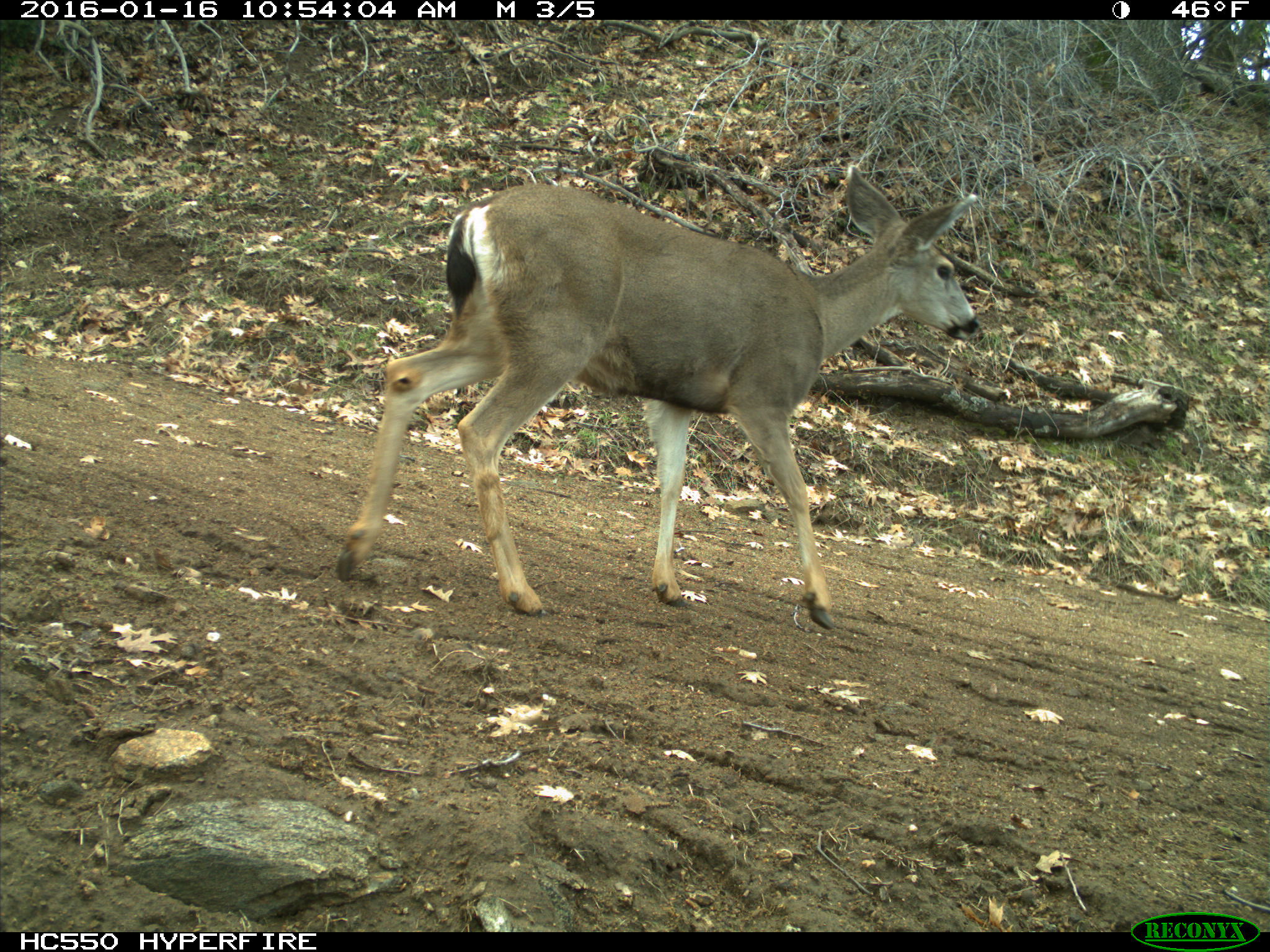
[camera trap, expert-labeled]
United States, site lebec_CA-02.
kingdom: Animalia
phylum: Chordata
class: Mammalia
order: Artiodactyla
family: Cervidae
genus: Odocoileus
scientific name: Odocoileus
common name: deer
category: unidentified deer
Unidentified deer (deer) (Odocoileus).